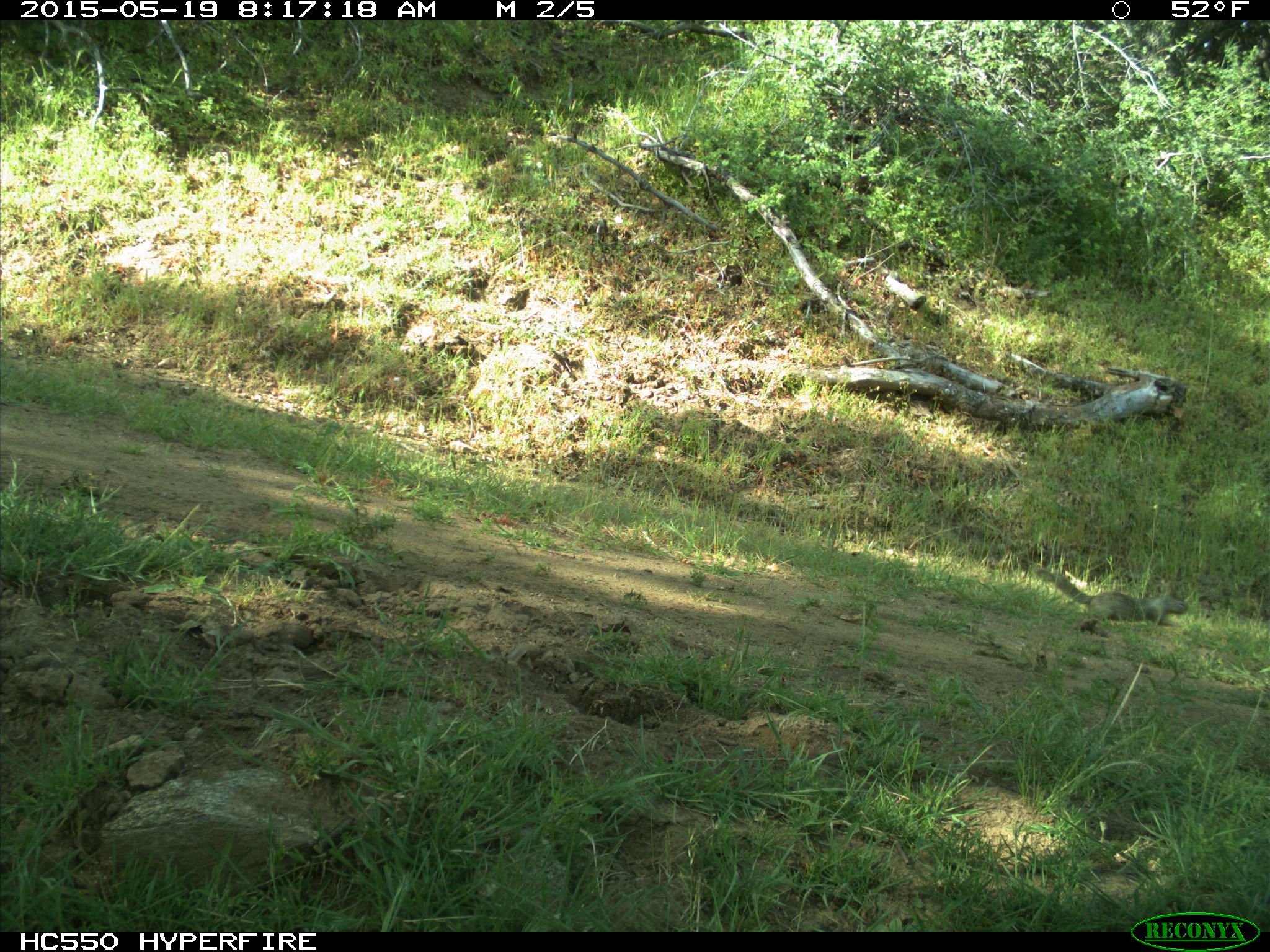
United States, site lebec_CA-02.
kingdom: Animalia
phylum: Chordata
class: Mammalia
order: Rodentia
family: Sciuridae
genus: Otospermophilus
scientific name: Otospermophilus beecheyi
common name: california ground squirrel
Otospermophilus beecheyi (california ground squirrel).